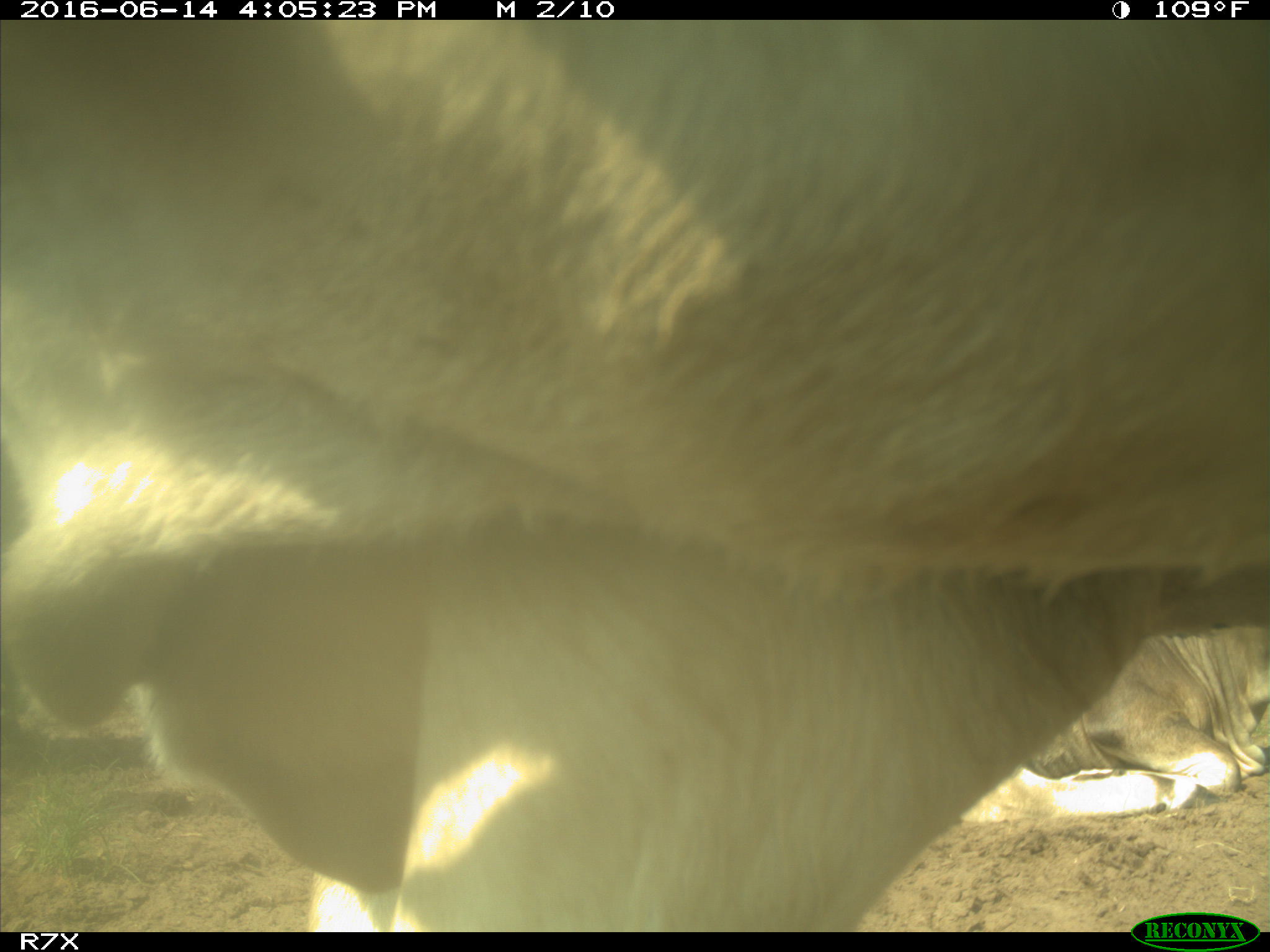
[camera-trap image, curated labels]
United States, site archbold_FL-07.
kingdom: Animalia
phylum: Chordata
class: Mammalia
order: Artiodactyla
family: Bovidae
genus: Bos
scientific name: Bos taurus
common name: domestic cow